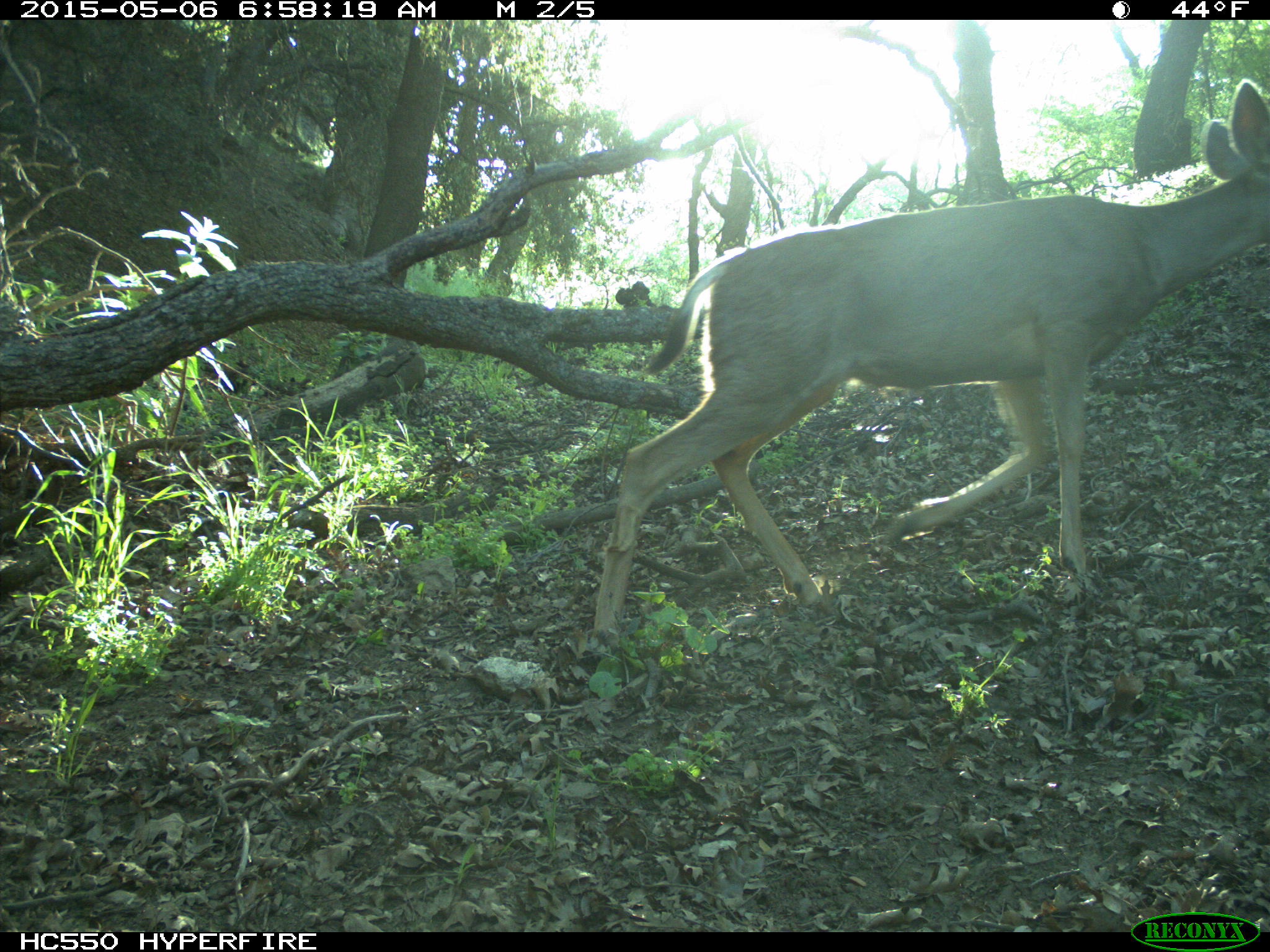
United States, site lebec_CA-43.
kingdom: Animalia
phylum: Chordata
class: Mammalia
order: Artiodactyla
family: Cervidae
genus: Odocoileus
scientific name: Odocoileus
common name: deer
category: unidentified deer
Unidentified deer (deer) (Odocoileus).